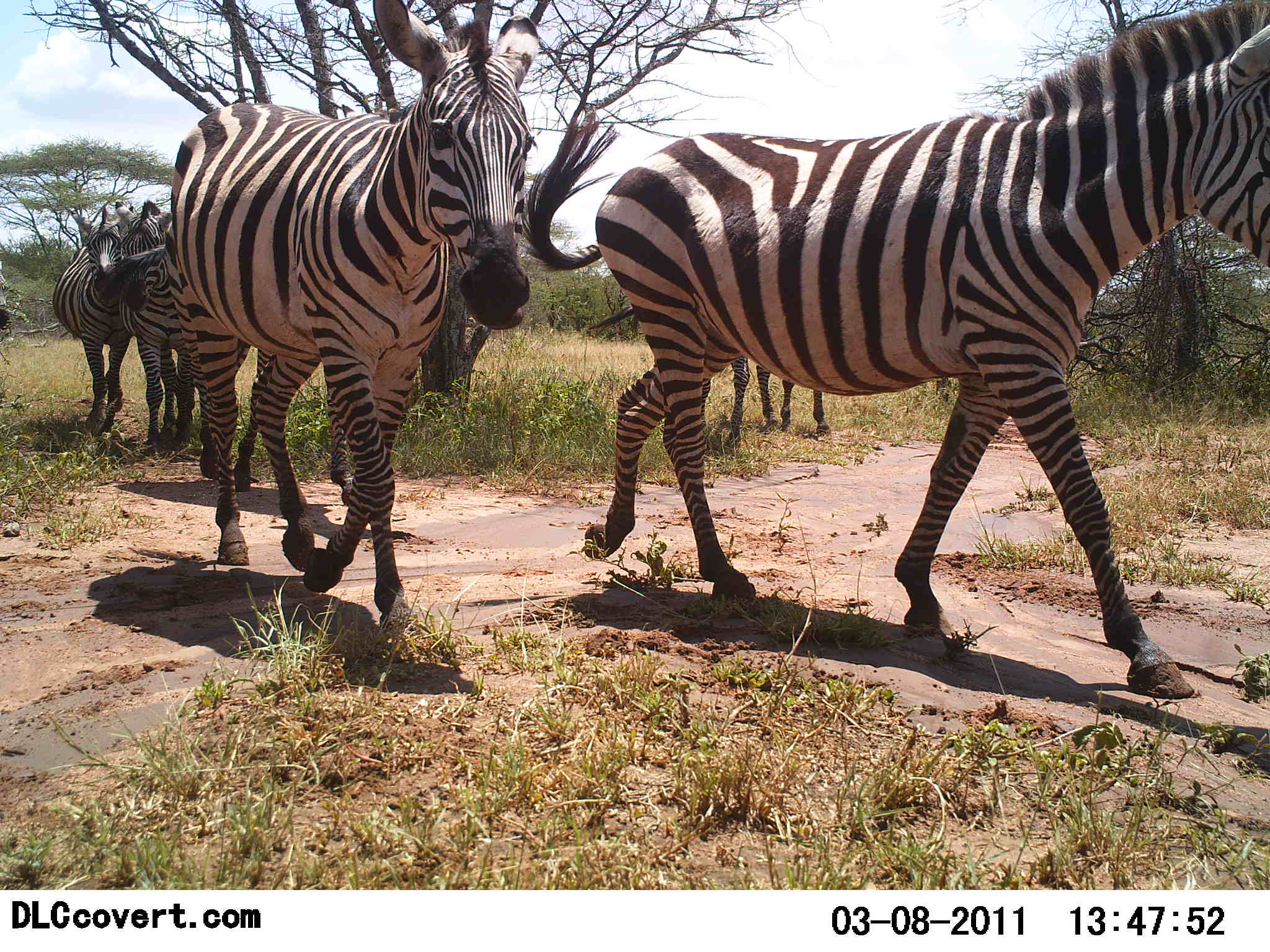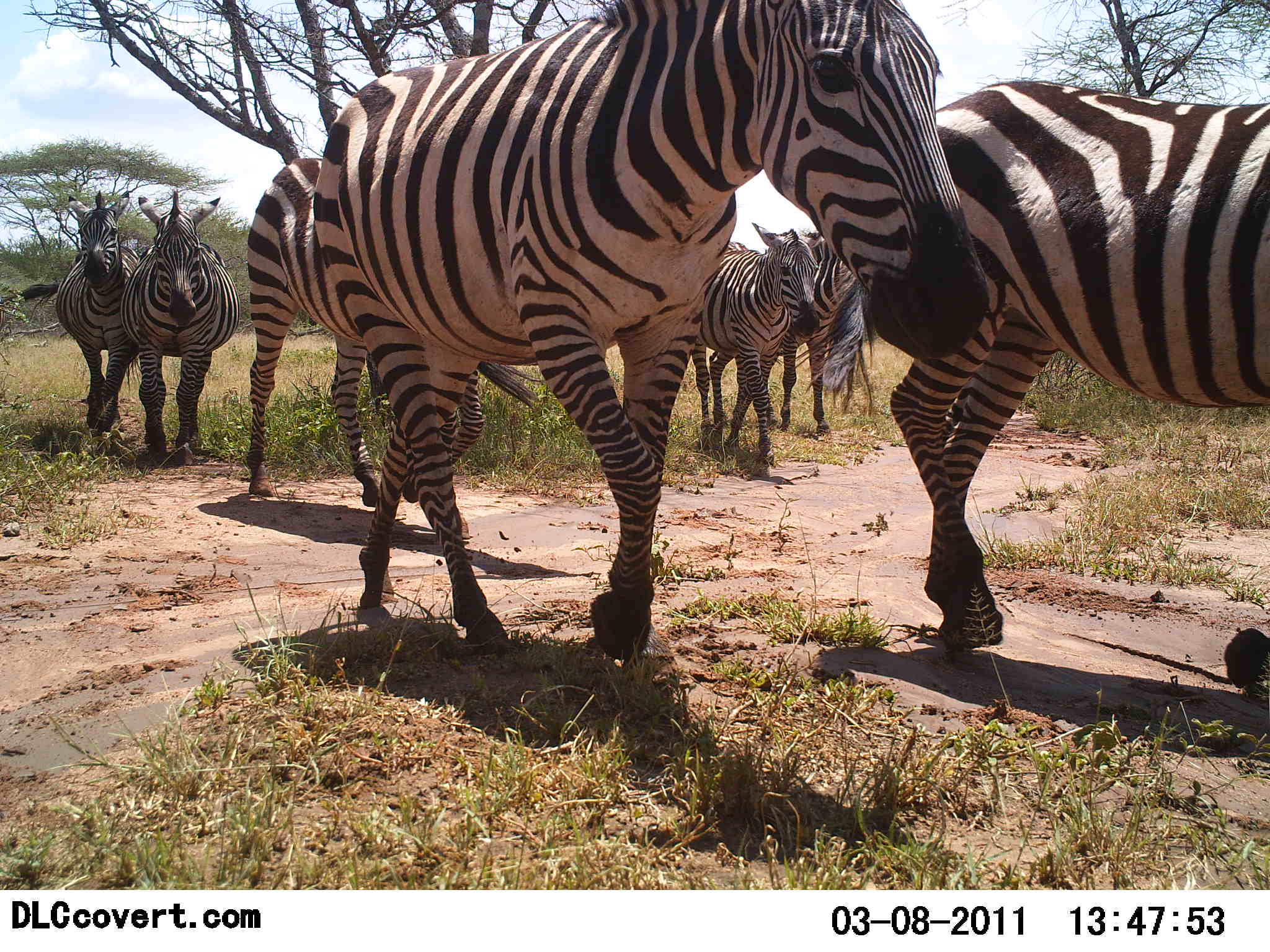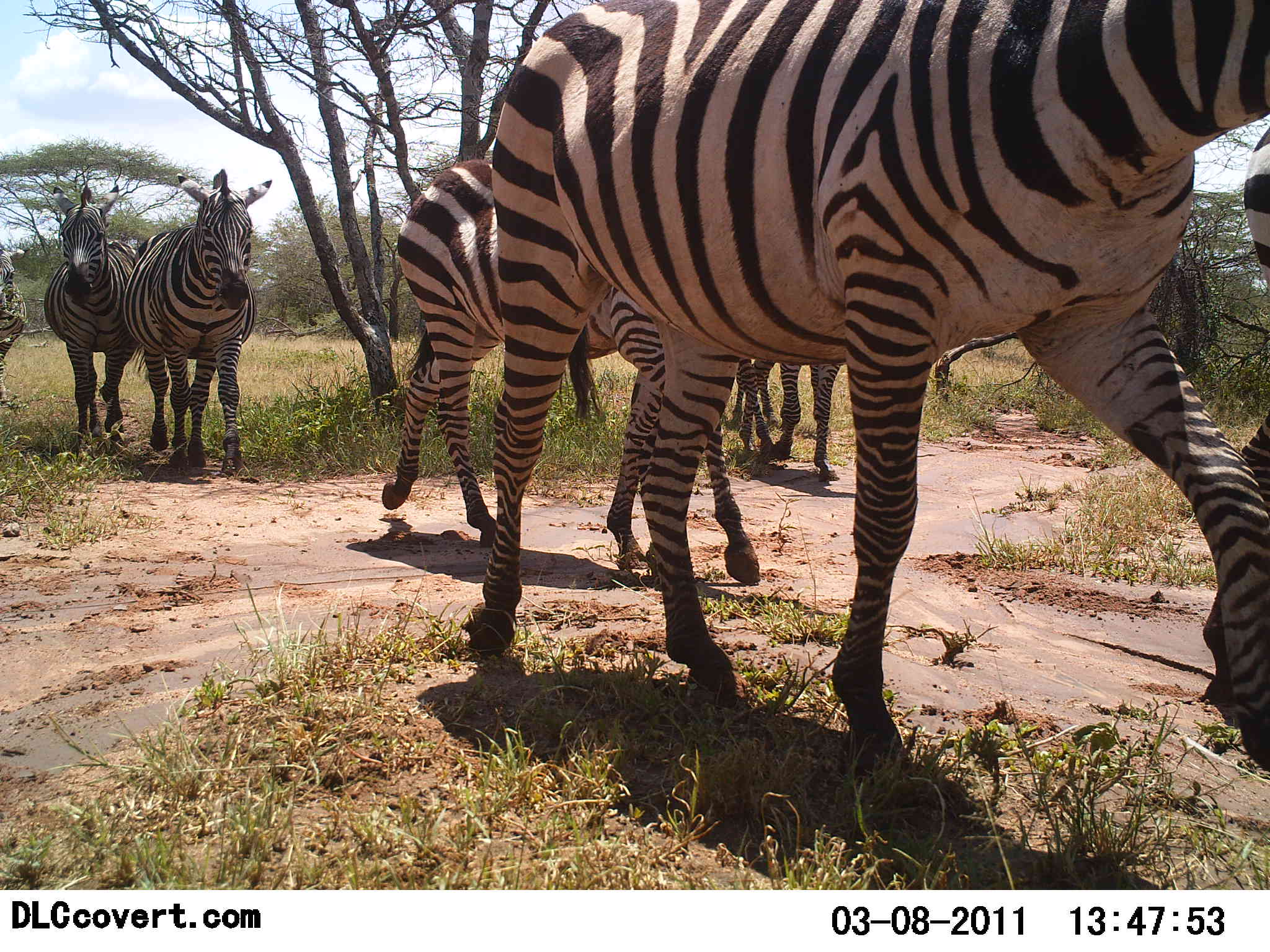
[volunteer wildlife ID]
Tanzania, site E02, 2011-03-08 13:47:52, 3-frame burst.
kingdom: Animalia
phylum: Chordata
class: Mammalia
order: Perissodactyla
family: Equidae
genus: Equus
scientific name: Equus quagga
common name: plains zebra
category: zebra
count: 7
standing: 0%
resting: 0%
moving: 100%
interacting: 0%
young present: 0%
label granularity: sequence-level